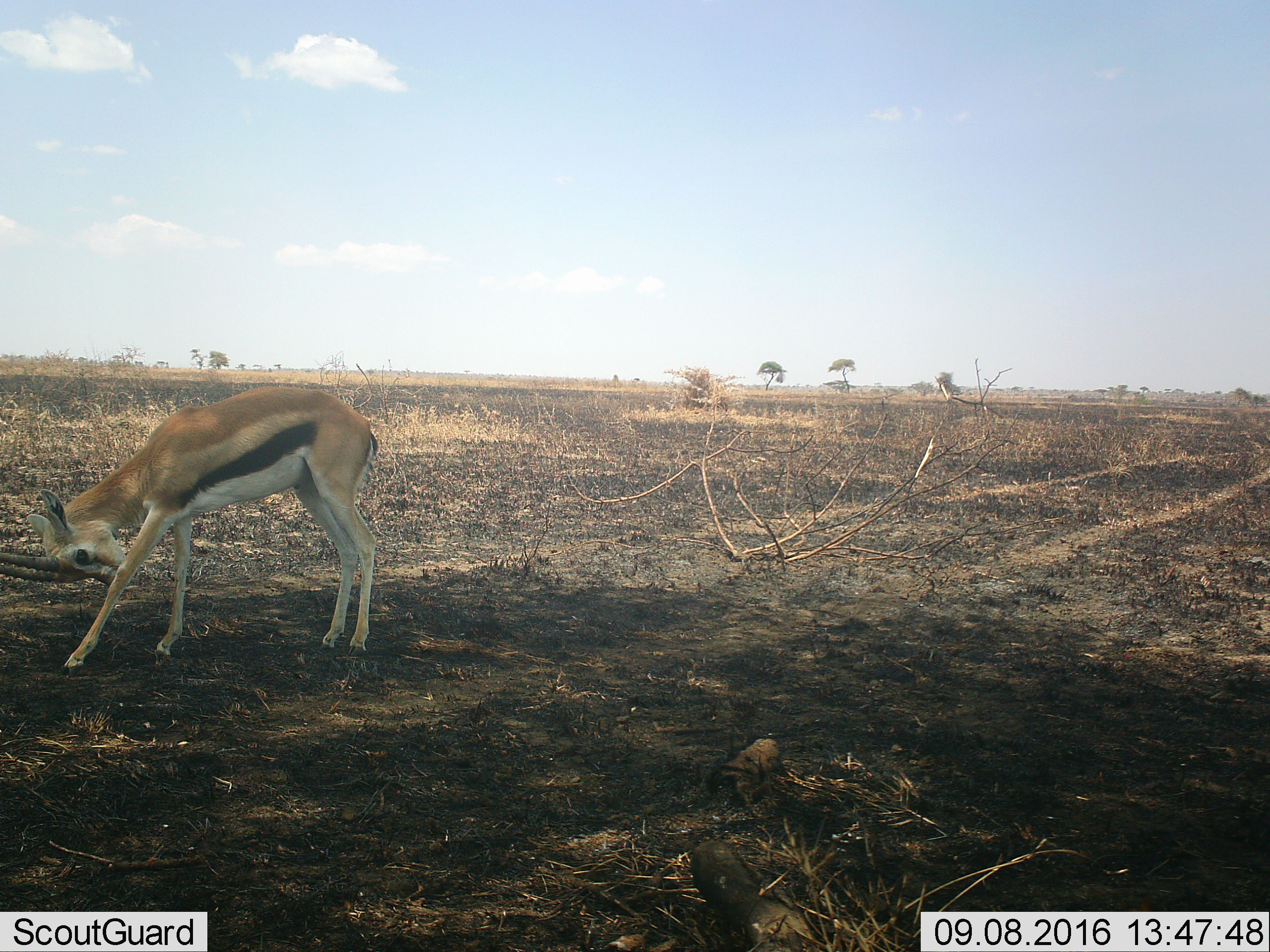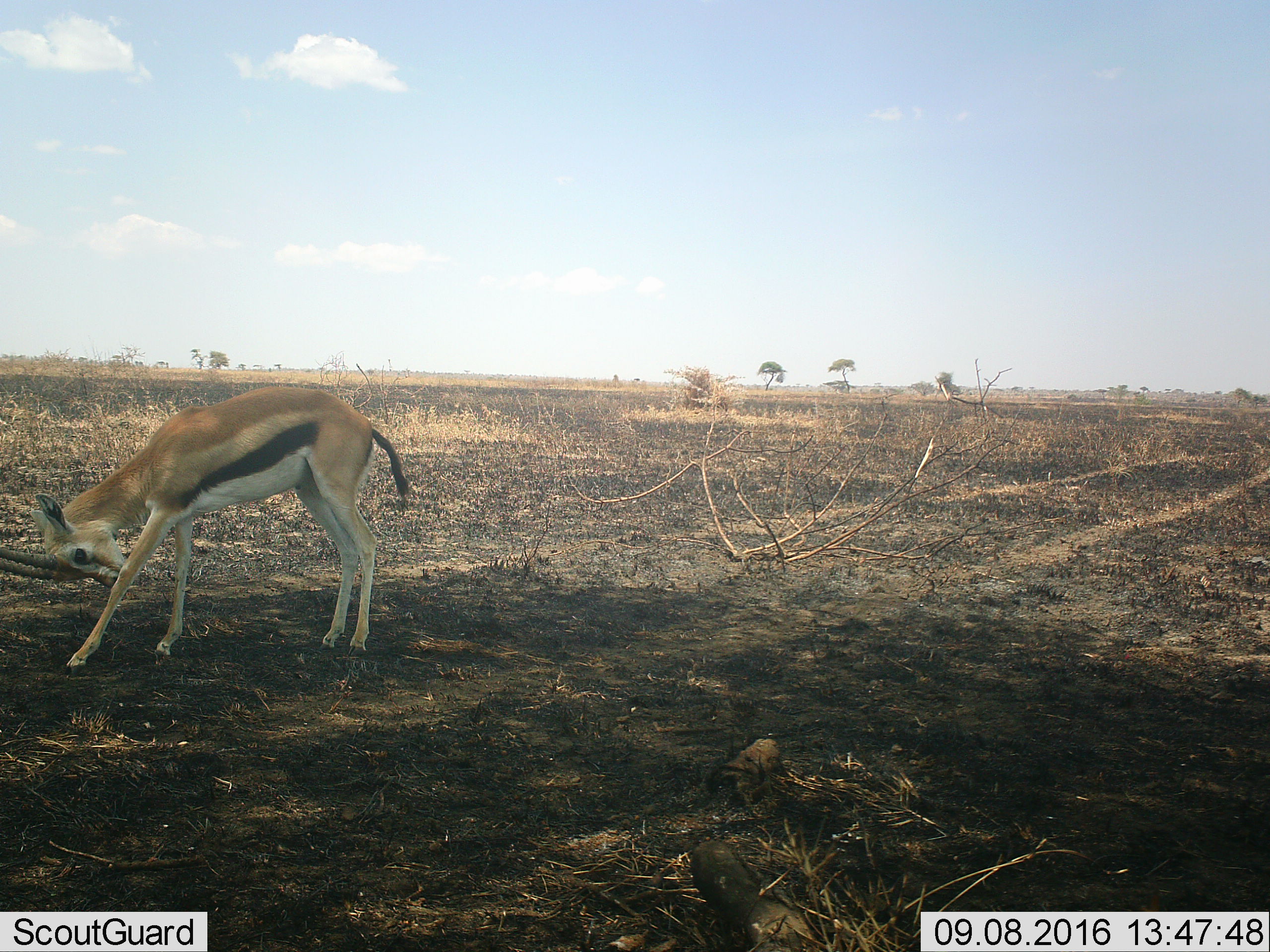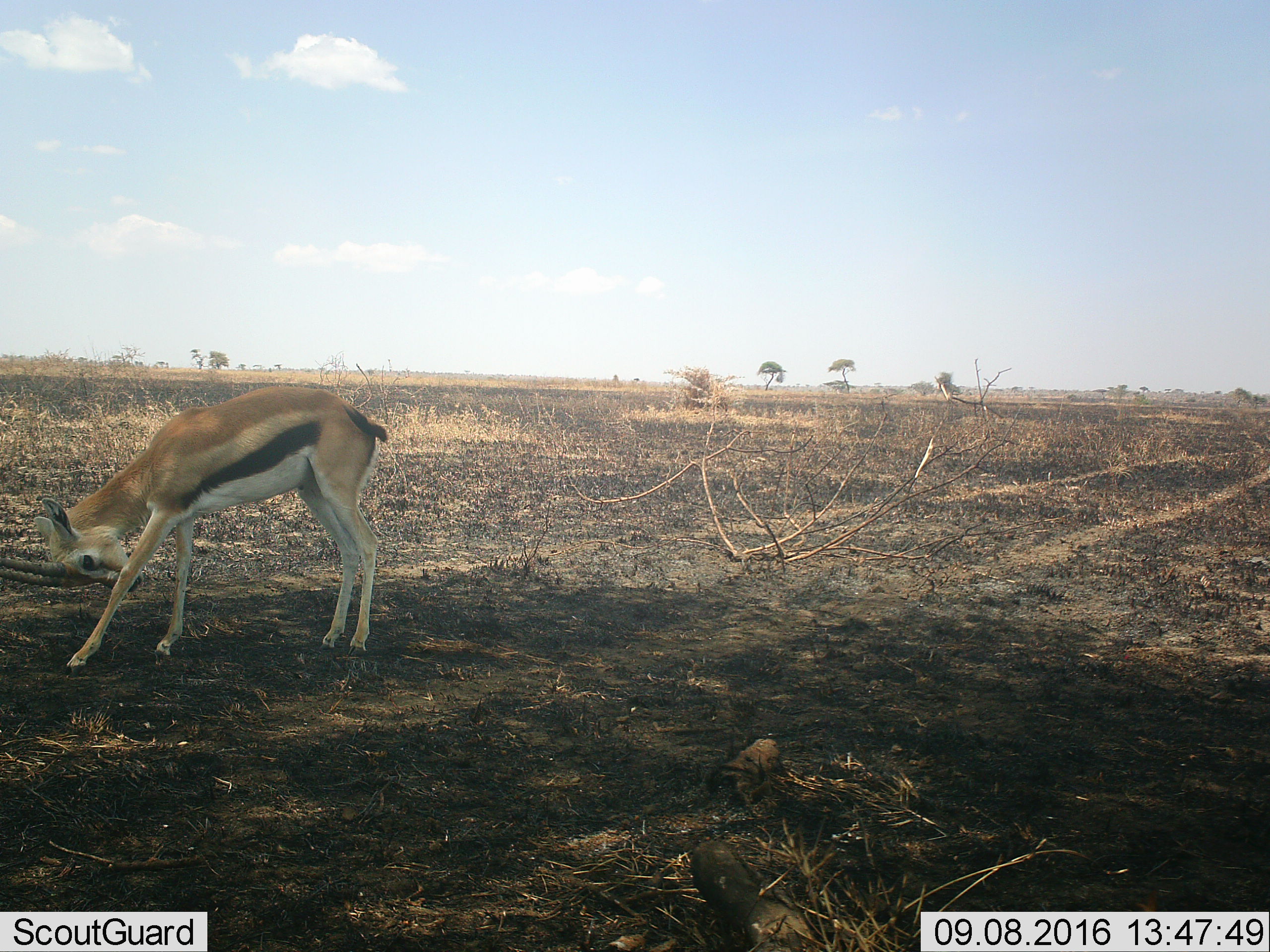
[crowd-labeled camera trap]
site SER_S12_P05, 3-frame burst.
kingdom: Animalia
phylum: Chordata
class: Mammalia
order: Artiodactyla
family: Bovidae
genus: Eudorcas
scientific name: Eudorcas thomsonii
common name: thomson's gazelle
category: gazellethomsons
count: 1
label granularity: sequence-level